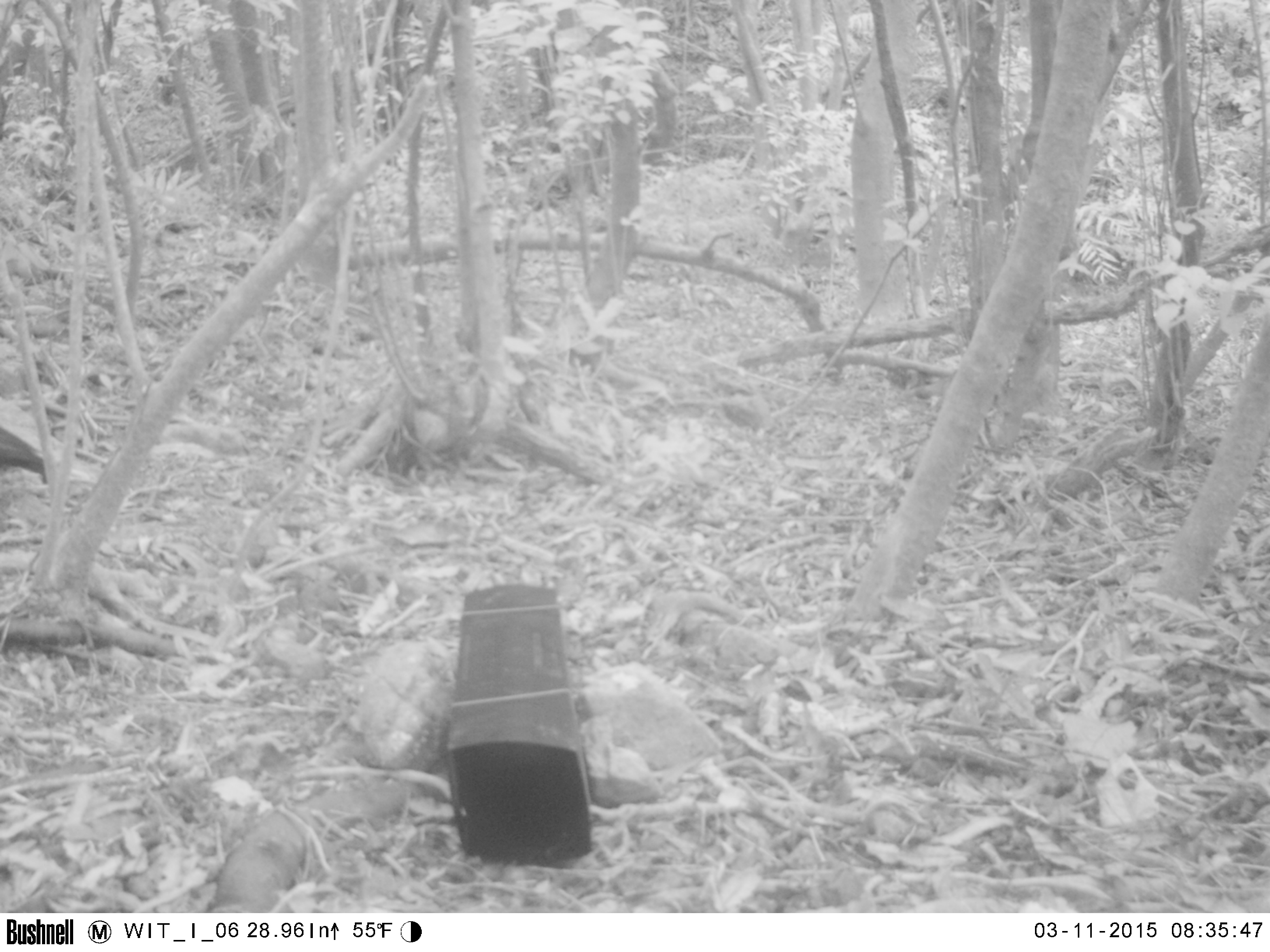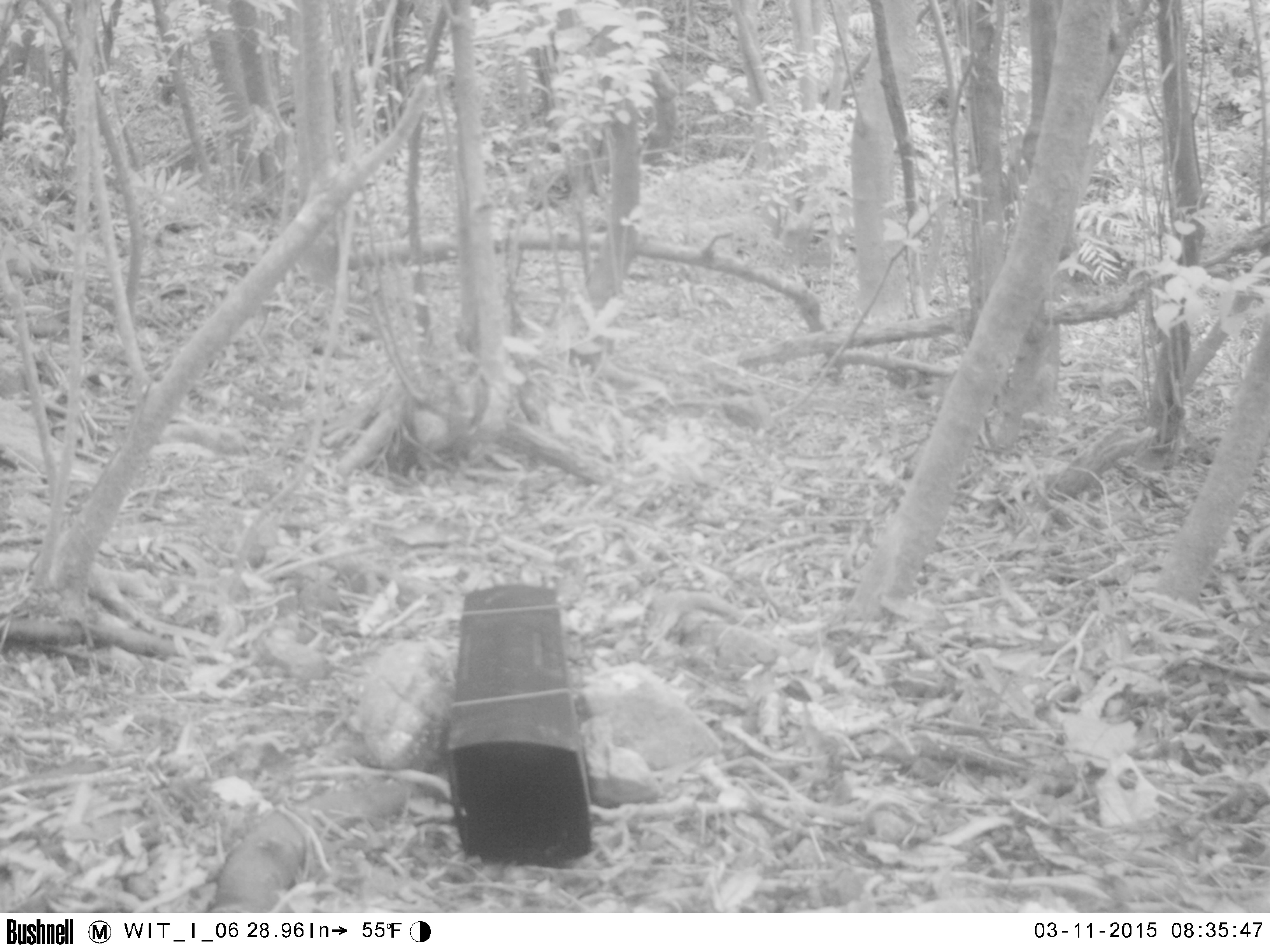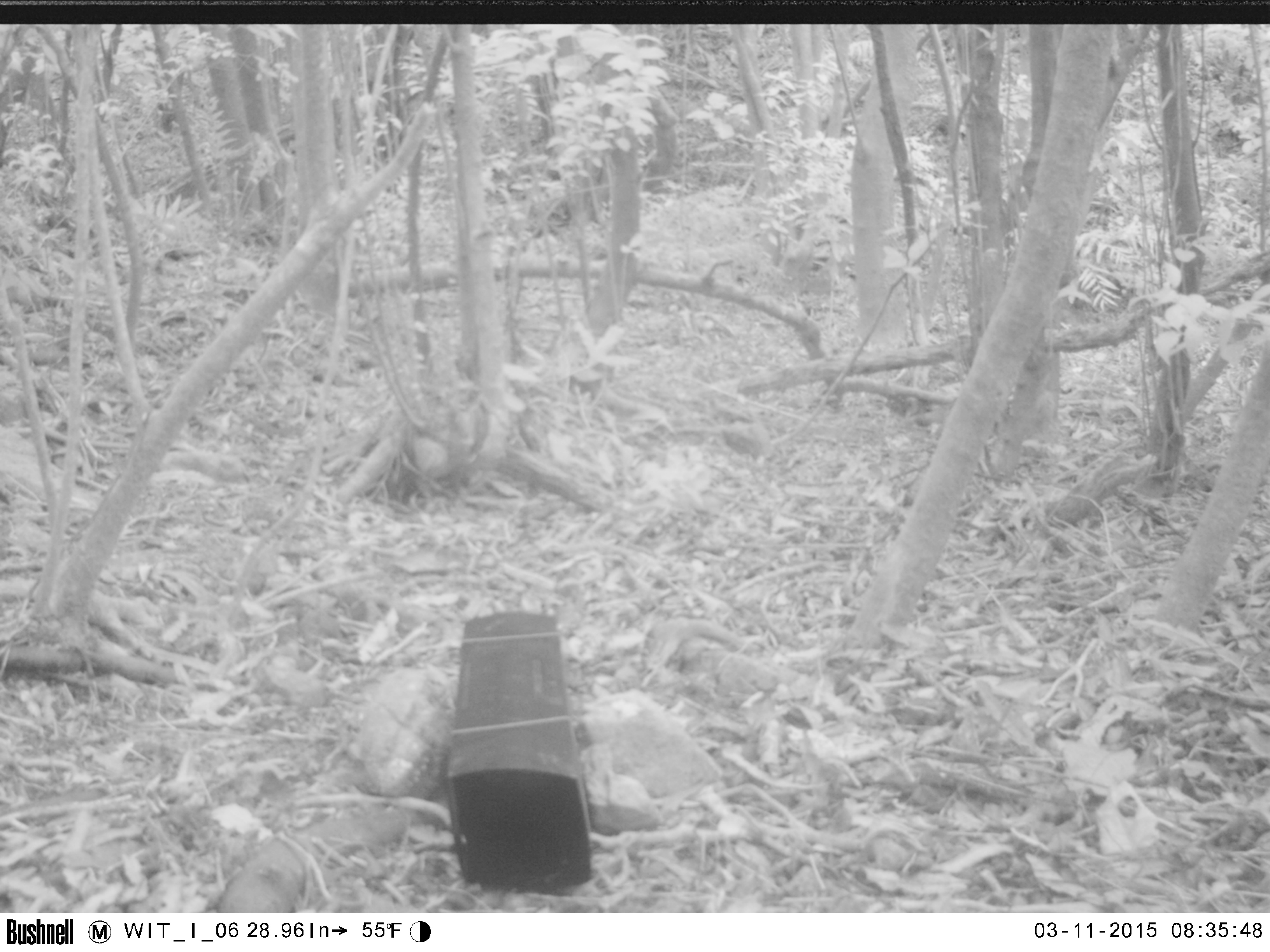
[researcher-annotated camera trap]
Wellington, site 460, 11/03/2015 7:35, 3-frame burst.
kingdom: Animalia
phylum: Chordata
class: Aves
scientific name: Aves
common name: bird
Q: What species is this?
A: Bird (Aves).